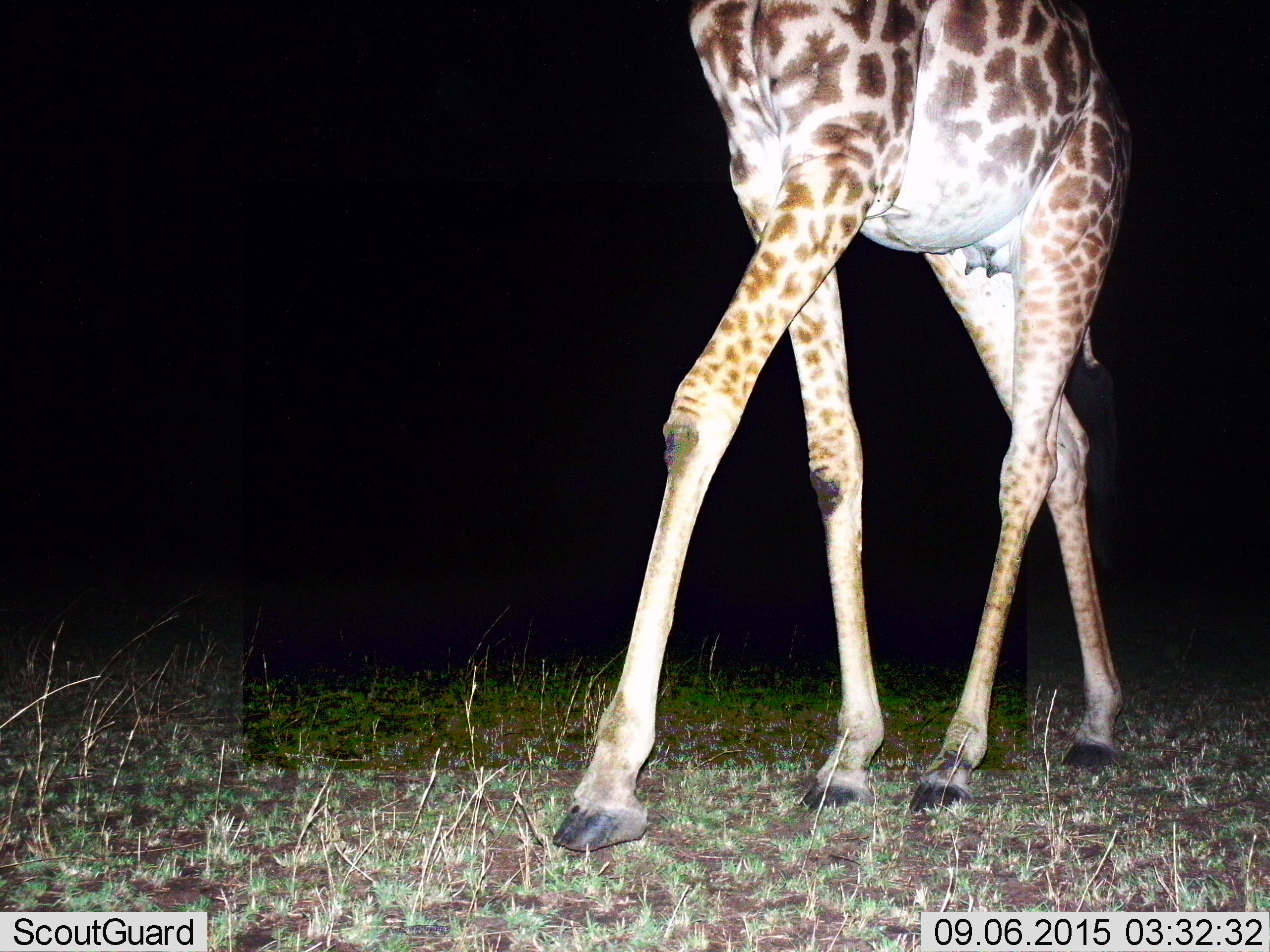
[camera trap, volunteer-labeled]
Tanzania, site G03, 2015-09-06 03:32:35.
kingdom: Animalia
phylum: Chordata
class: Mammalia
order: Artiodactyla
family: Giraffidae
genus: Giraffa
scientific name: Giraffa camelopardalis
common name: giraffe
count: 1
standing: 26%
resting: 0%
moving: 74%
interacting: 0%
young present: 0%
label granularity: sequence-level